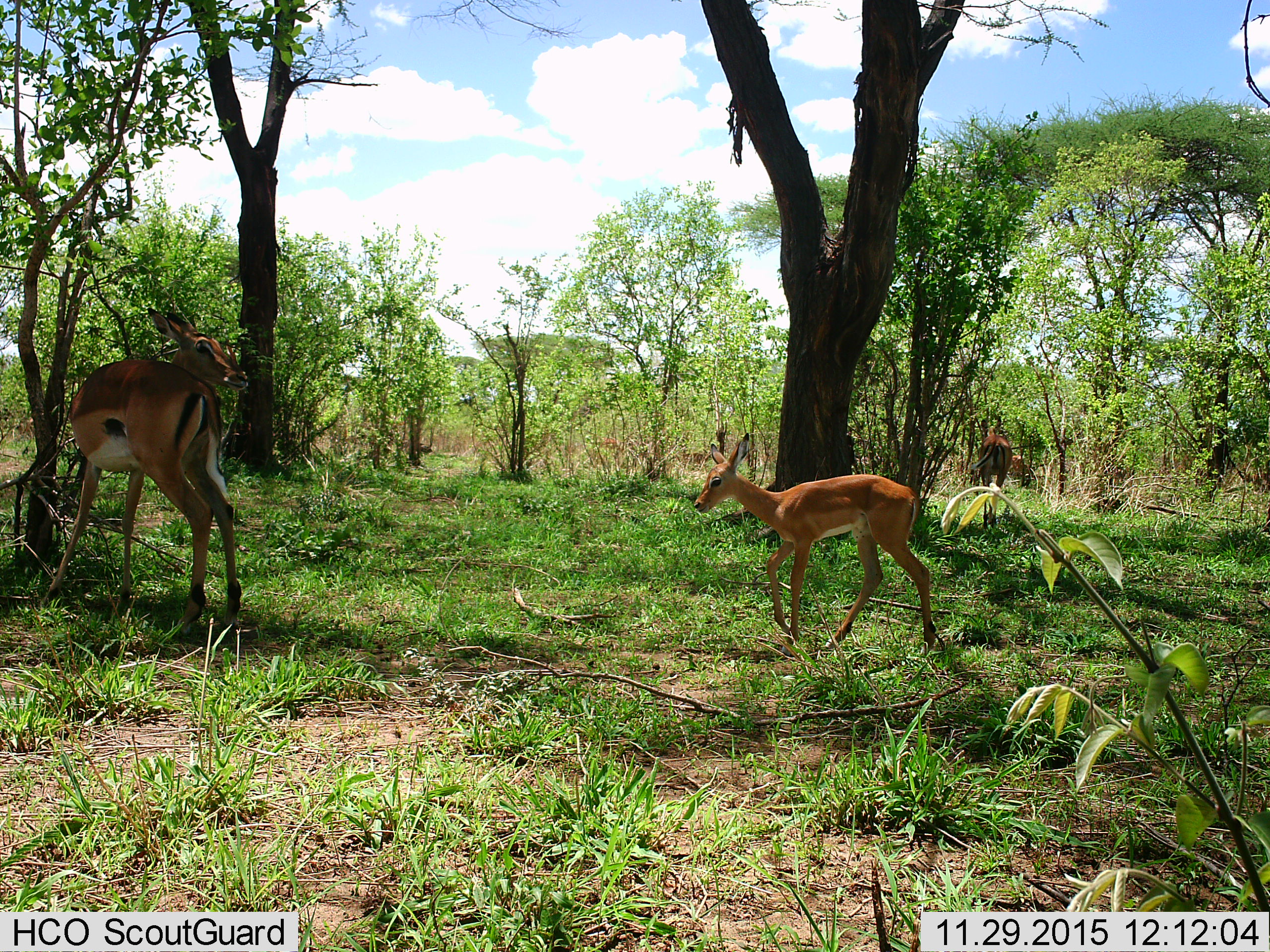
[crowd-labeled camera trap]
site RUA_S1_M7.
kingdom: Animalia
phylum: Chordata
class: Mammalia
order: Artiodactyla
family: Bovidae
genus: Aepyceros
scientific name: Aepyceros melampus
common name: impala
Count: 3.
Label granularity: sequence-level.